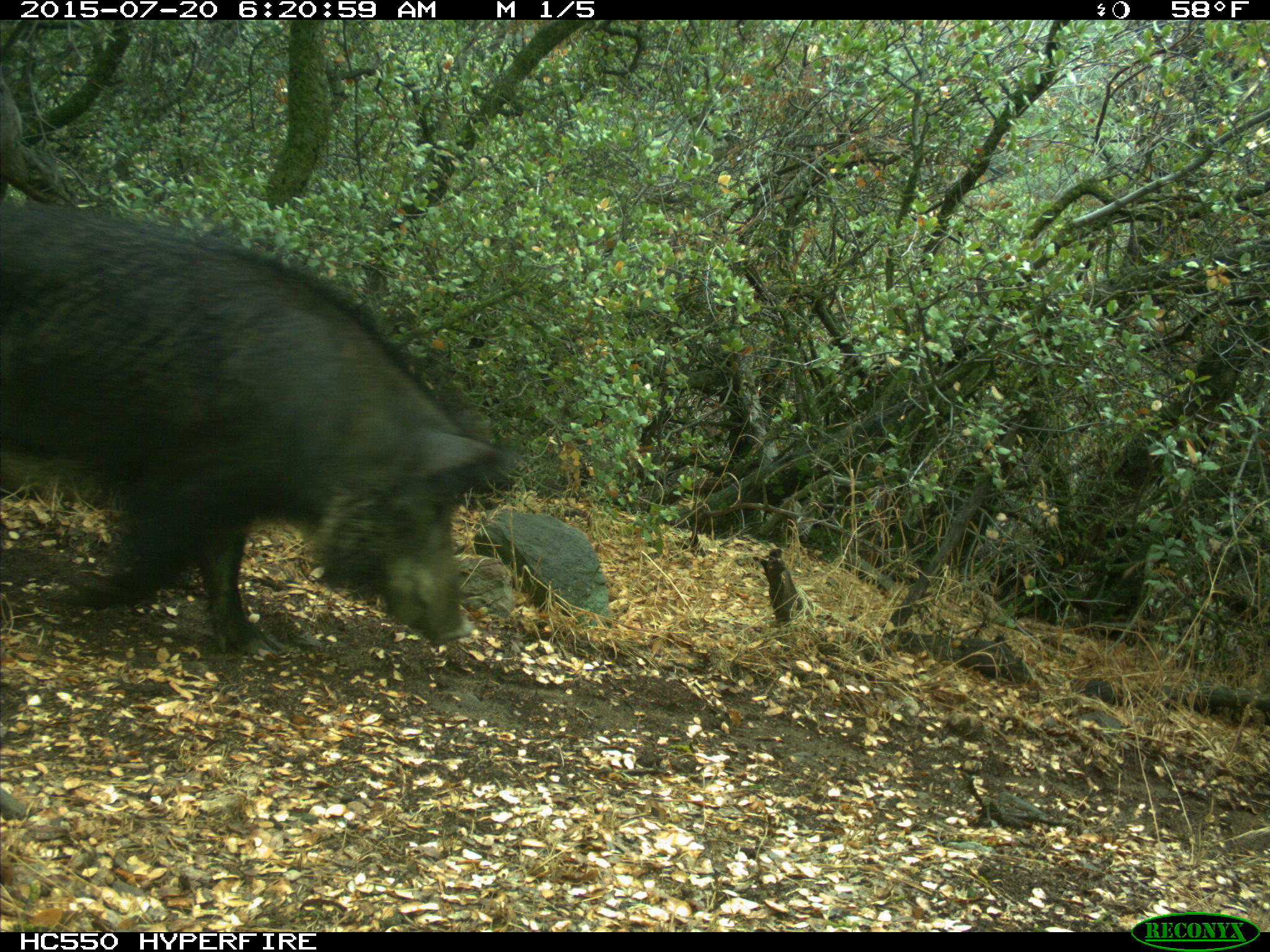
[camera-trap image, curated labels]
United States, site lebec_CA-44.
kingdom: Animalia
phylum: Chordata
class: Mammalia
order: Artiodactyla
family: Suidae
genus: Sus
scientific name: Sus scrofa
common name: wild boar